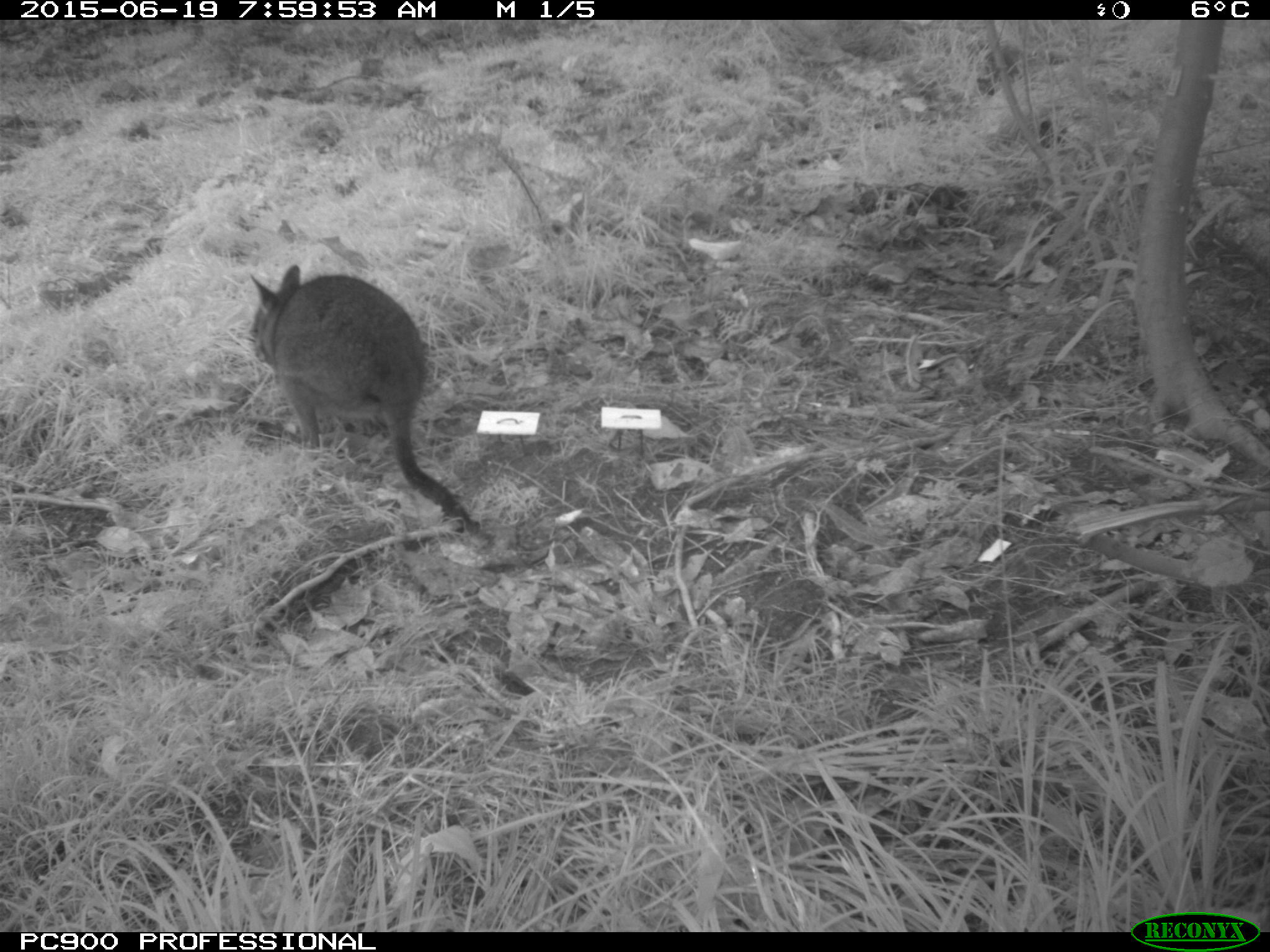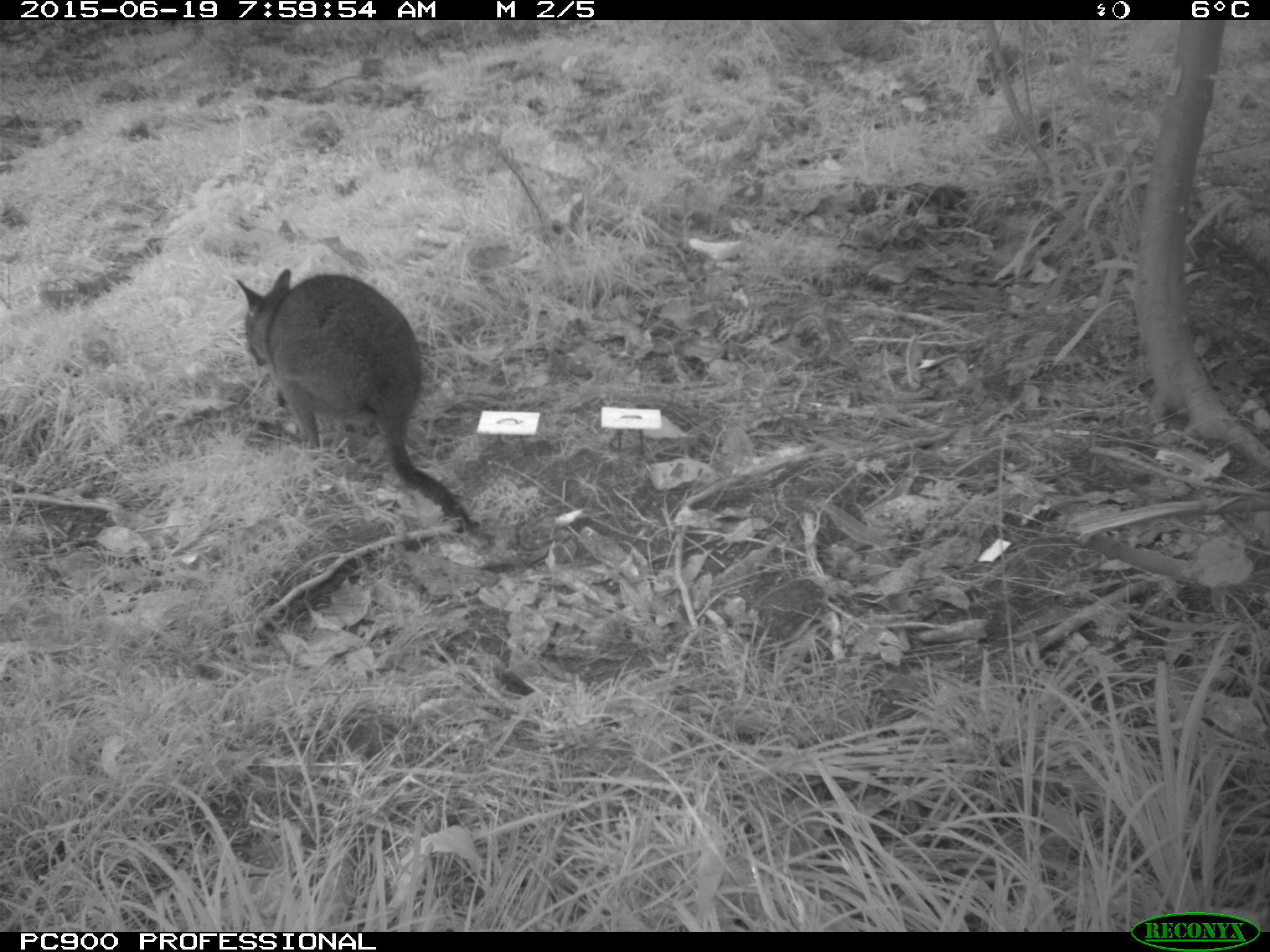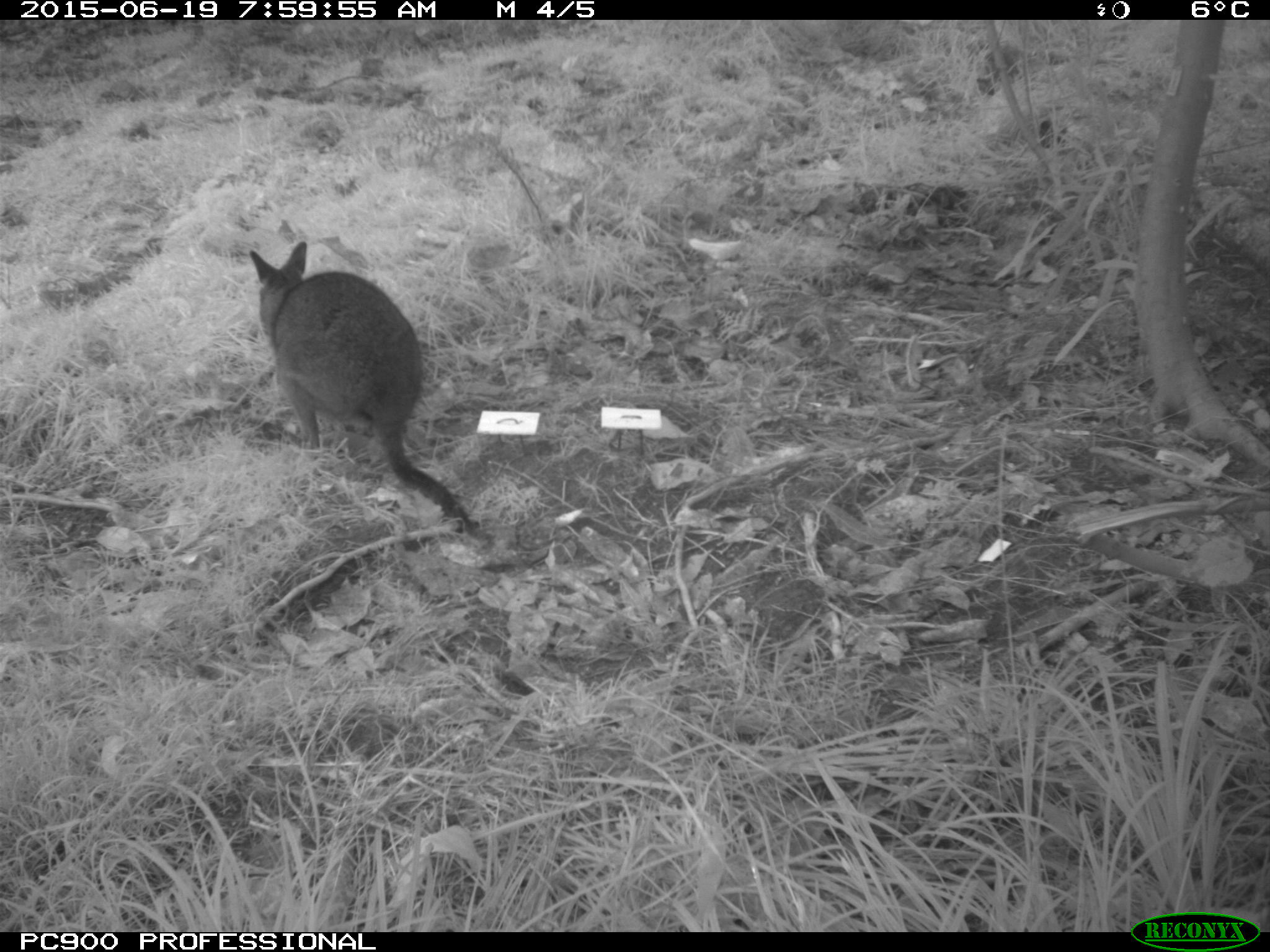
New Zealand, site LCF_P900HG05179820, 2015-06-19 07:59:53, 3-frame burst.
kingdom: Animalia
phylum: Chordata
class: Mammalia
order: Diprotodontia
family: Macropodidae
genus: Notamacropus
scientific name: Notamacropus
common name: wallaby